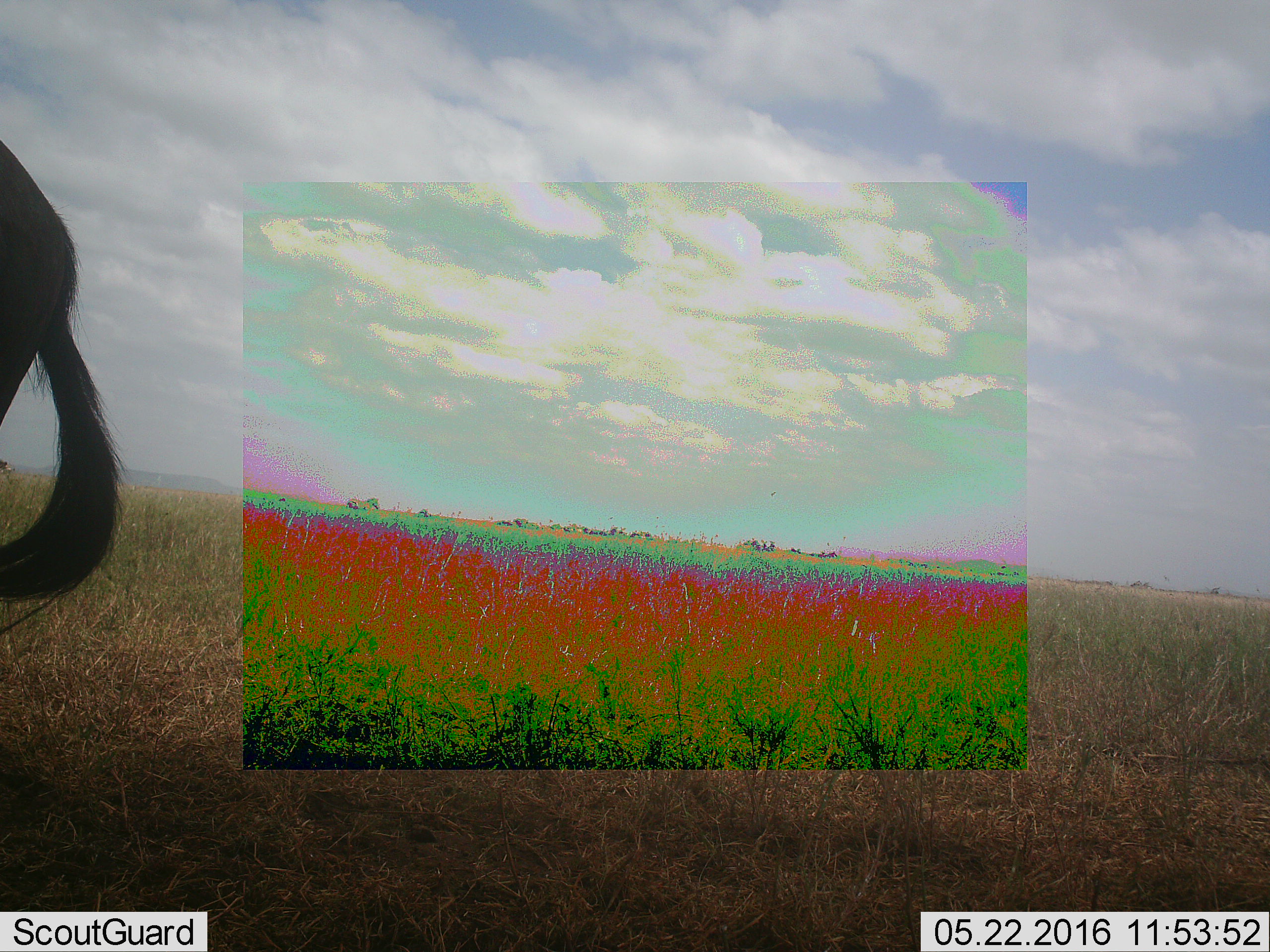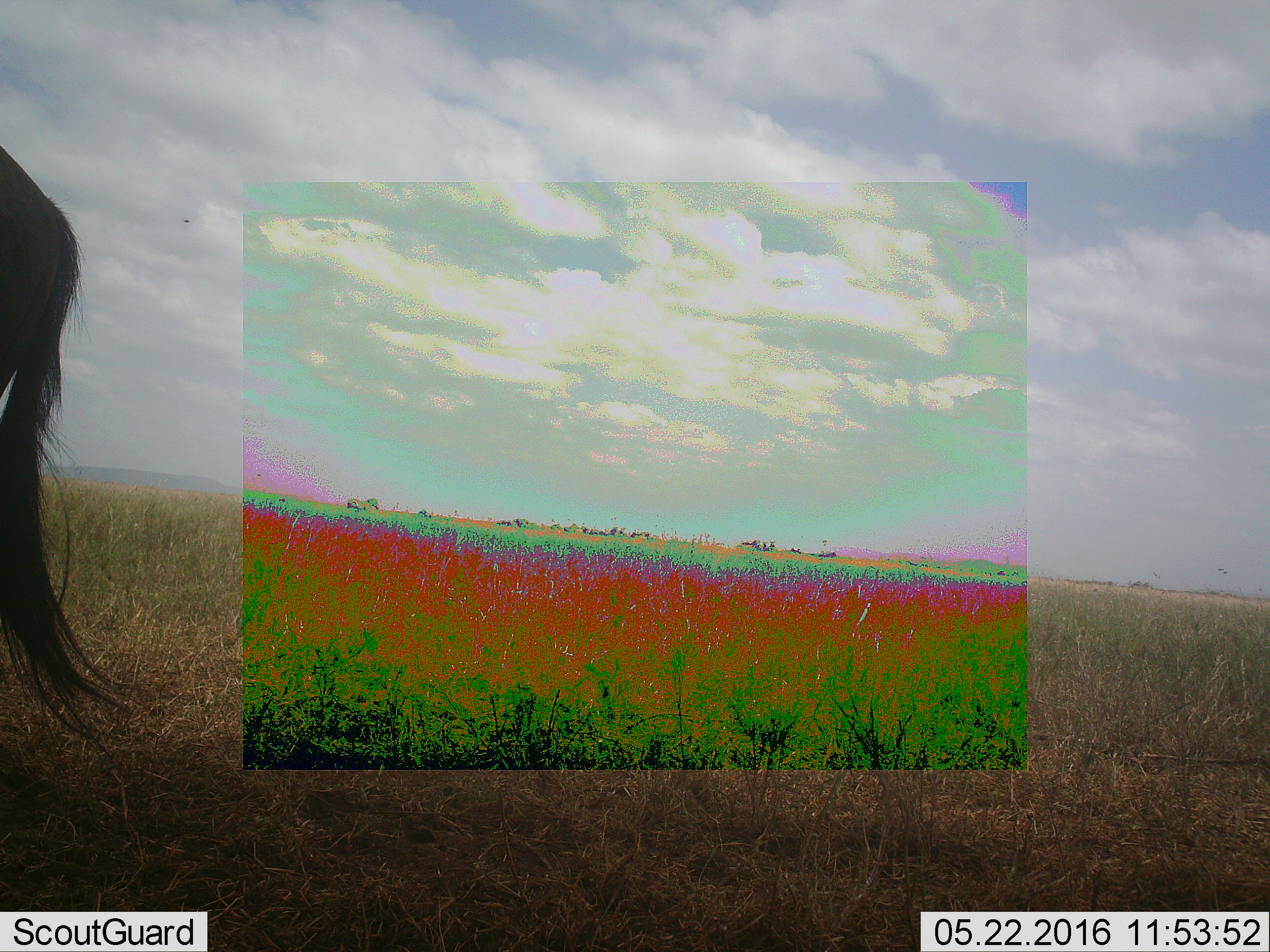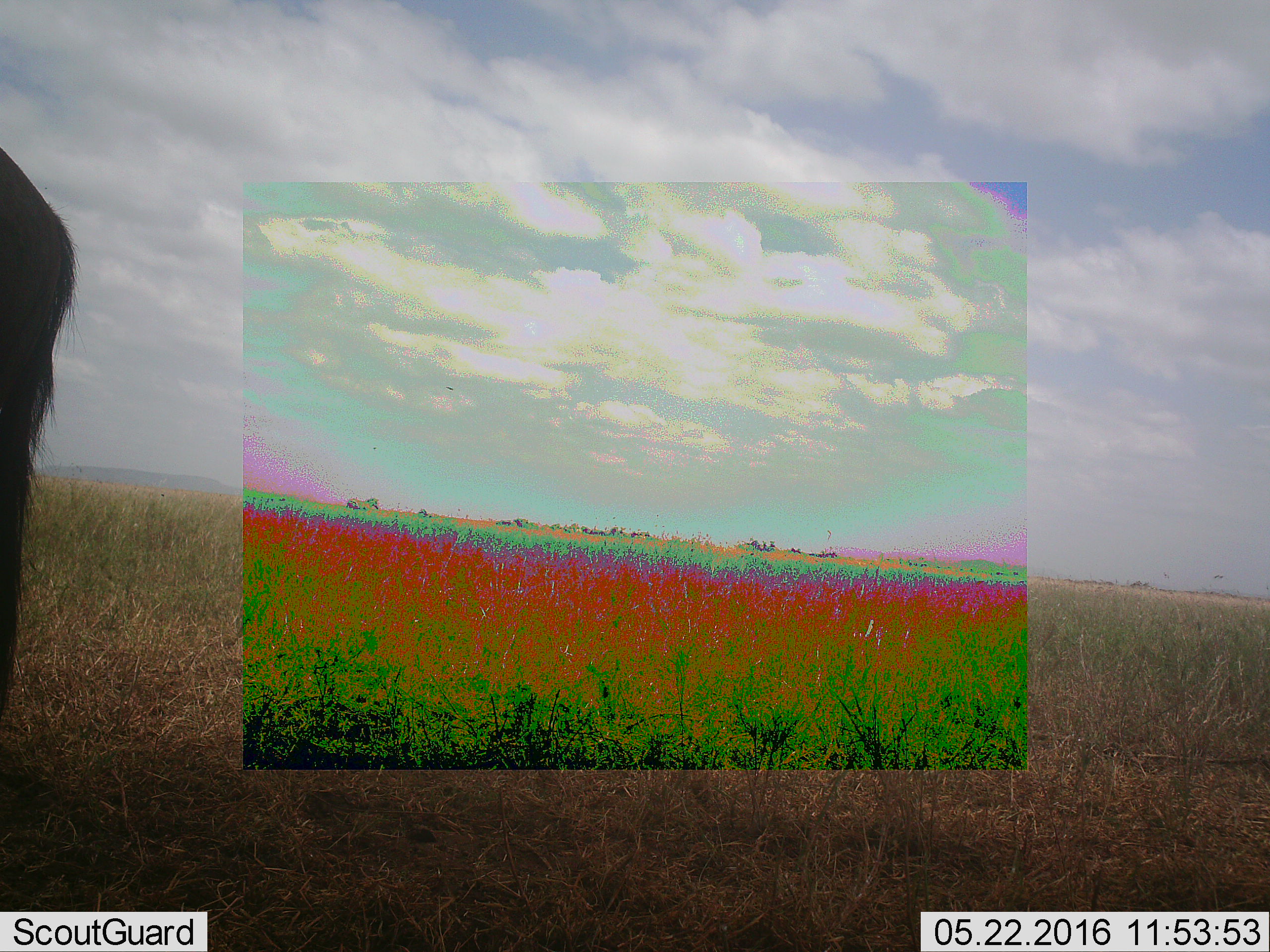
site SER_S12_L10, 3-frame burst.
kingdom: Animalia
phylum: Chordata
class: Mammalia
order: Artiodactyla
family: Bovidae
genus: Connochaetes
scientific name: Connochaetes taurinus taurinus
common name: blue wildebeest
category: wildebeestblue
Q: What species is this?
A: Wildebeestblue (blue wildebeest) (Connochaetes taurinus taurinus).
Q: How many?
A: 1.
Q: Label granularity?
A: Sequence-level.